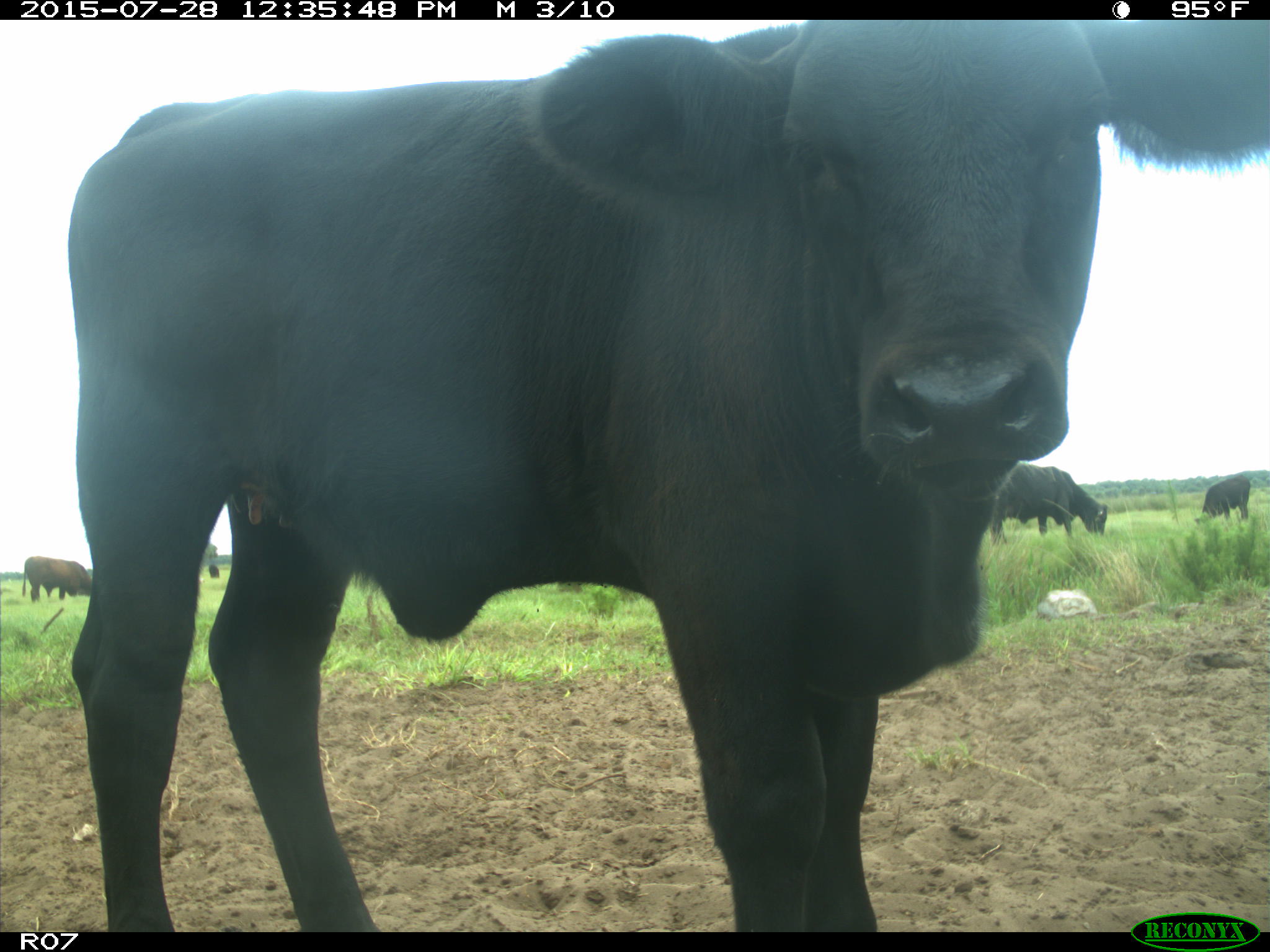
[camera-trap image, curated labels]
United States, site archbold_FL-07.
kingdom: Animalia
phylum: Chordata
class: Mammalia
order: Artiodactyla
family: Bovidae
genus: Bos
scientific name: Bos taurus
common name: domestic cow